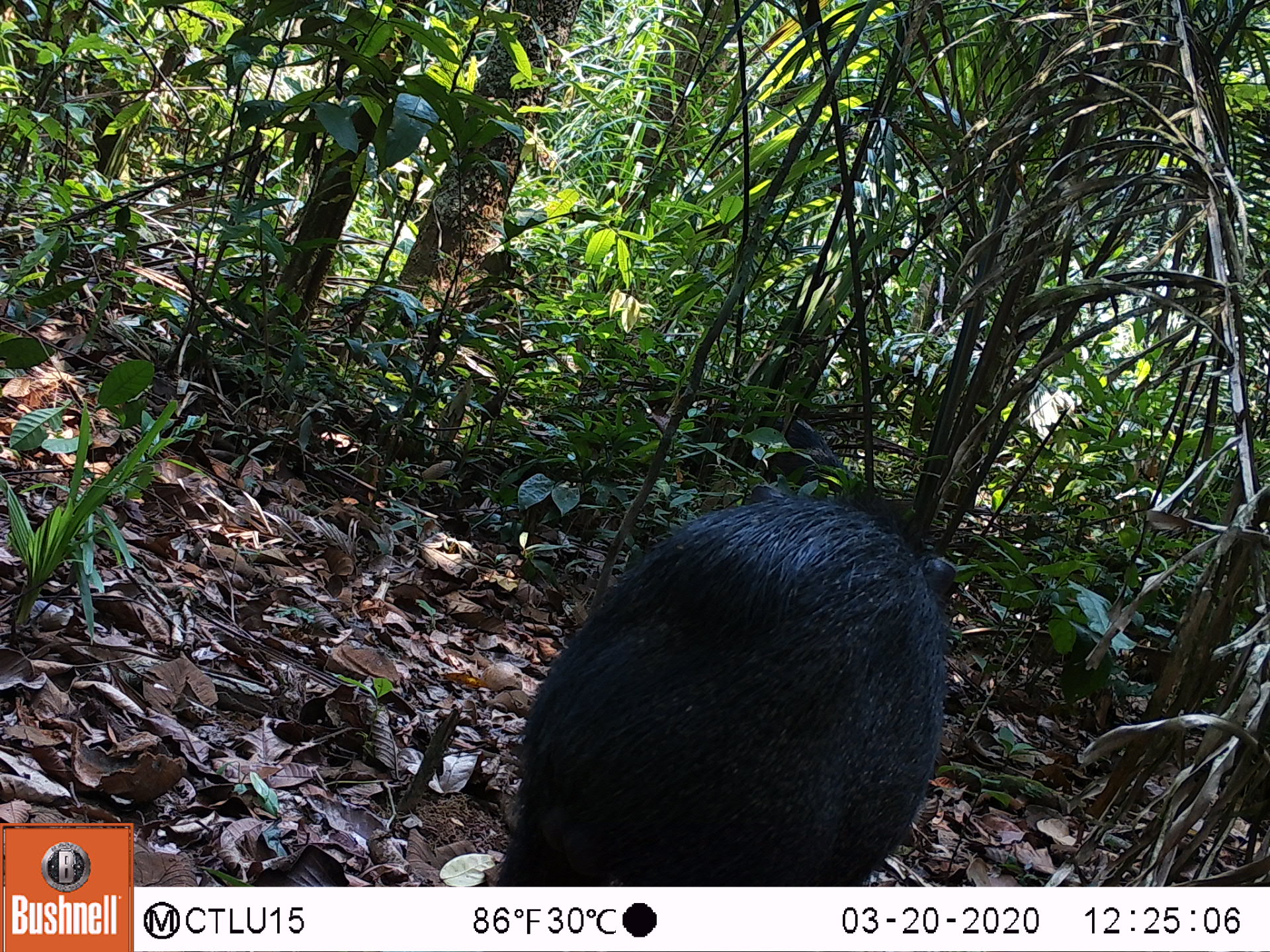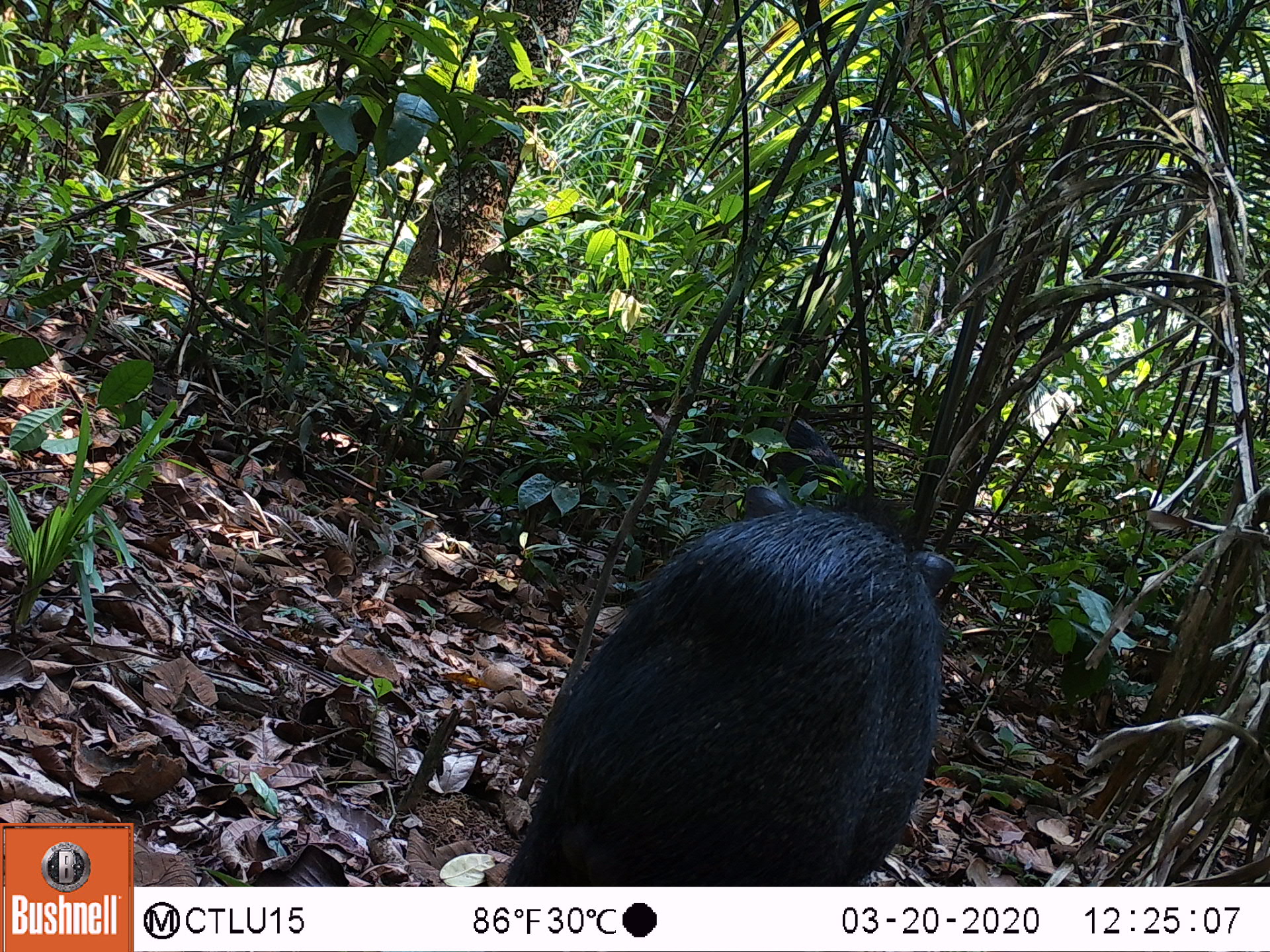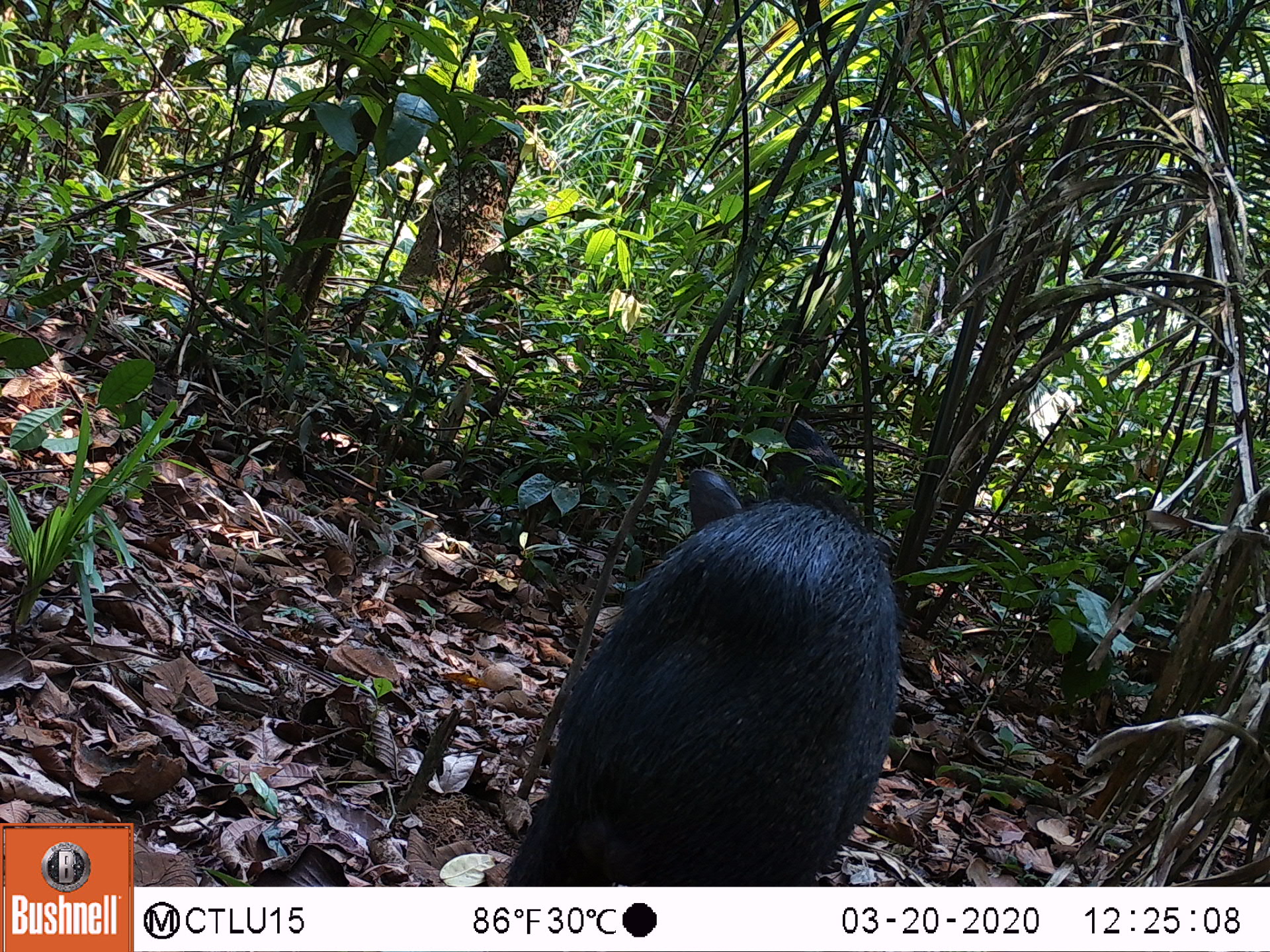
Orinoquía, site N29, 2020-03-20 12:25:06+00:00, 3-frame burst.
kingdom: Animalia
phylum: Chordata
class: Mammalia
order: Artiodactyla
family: Tayassuidae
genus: Pecari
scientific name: Pecari tajacu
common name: collared peccary